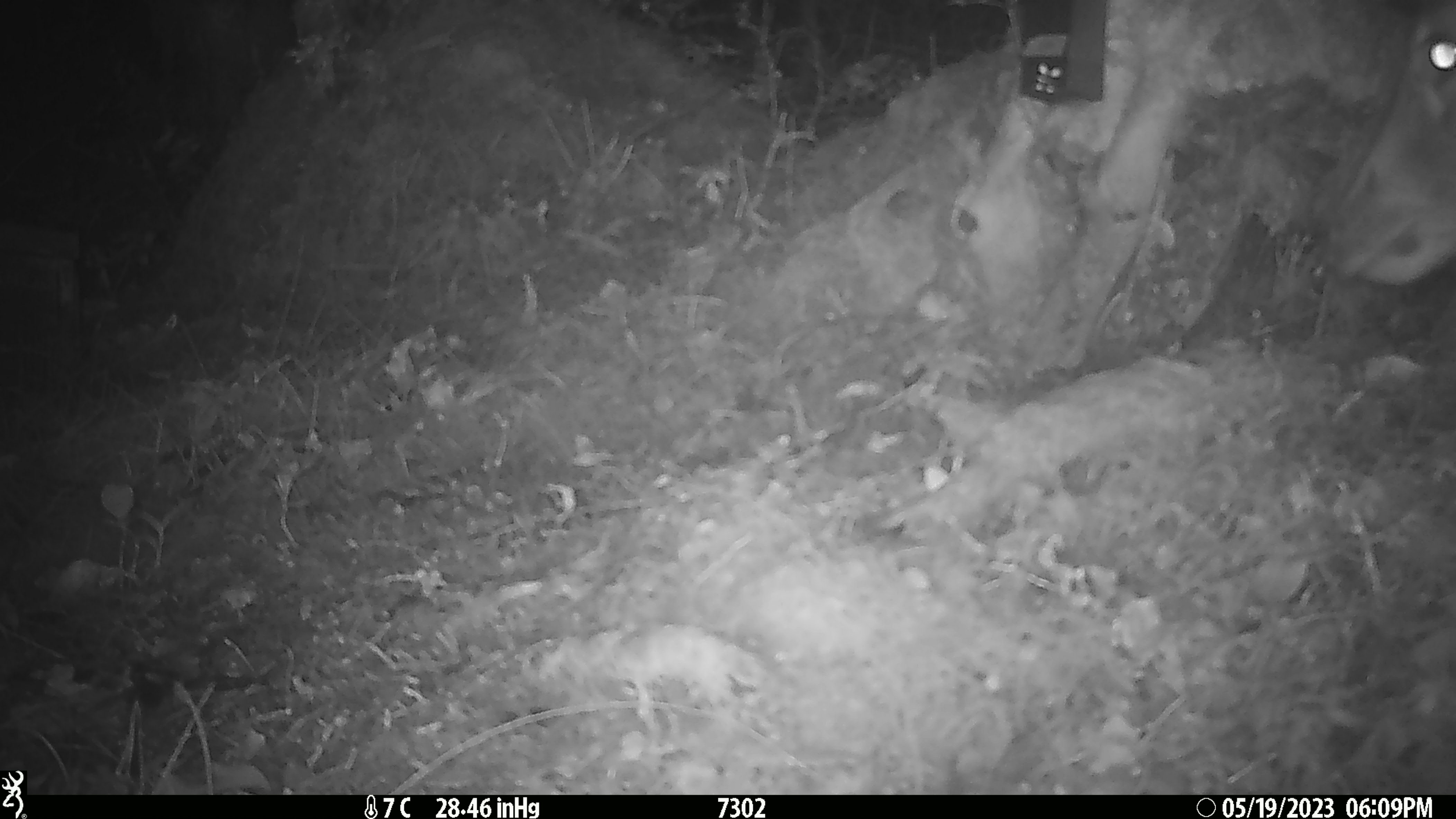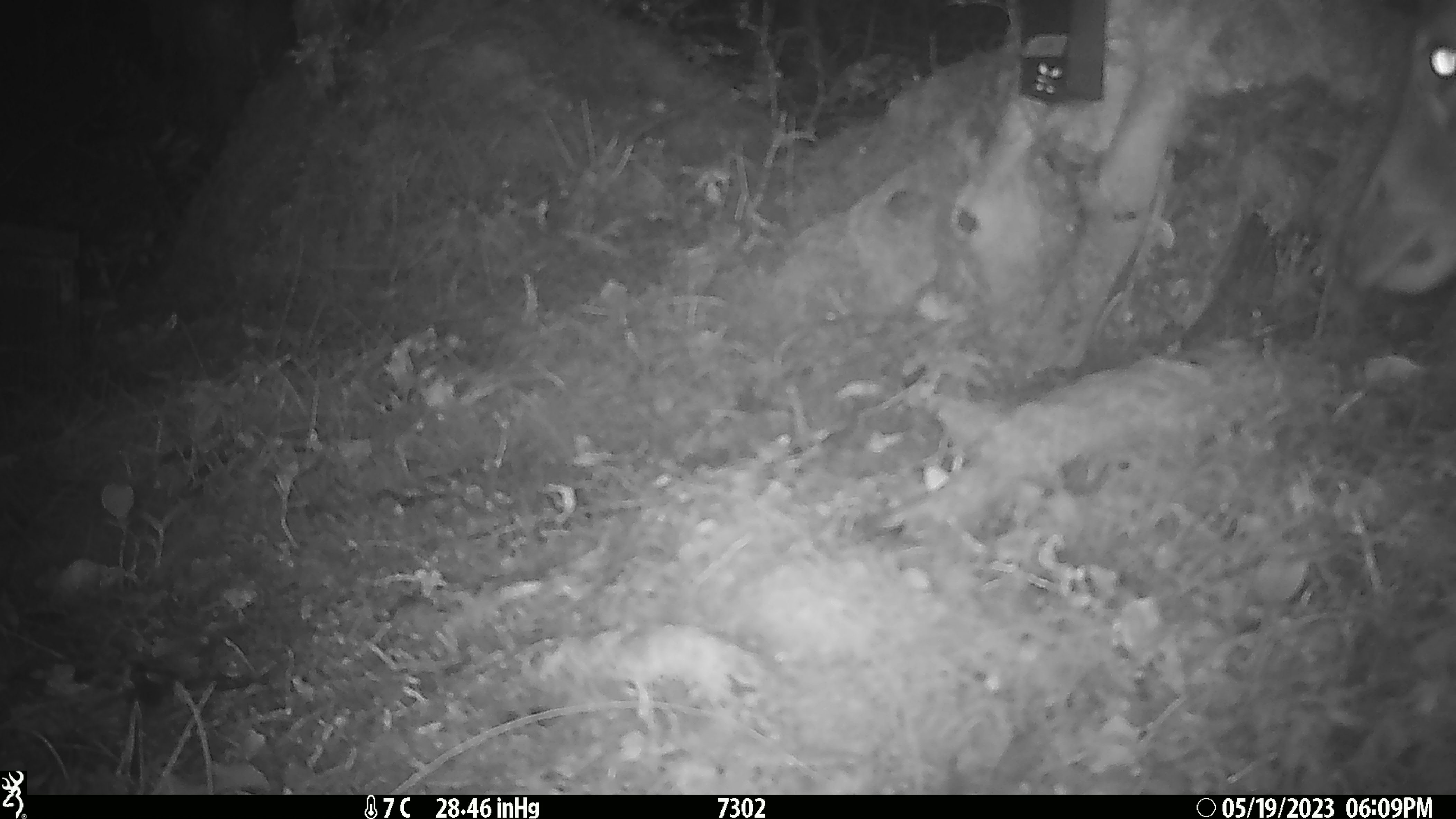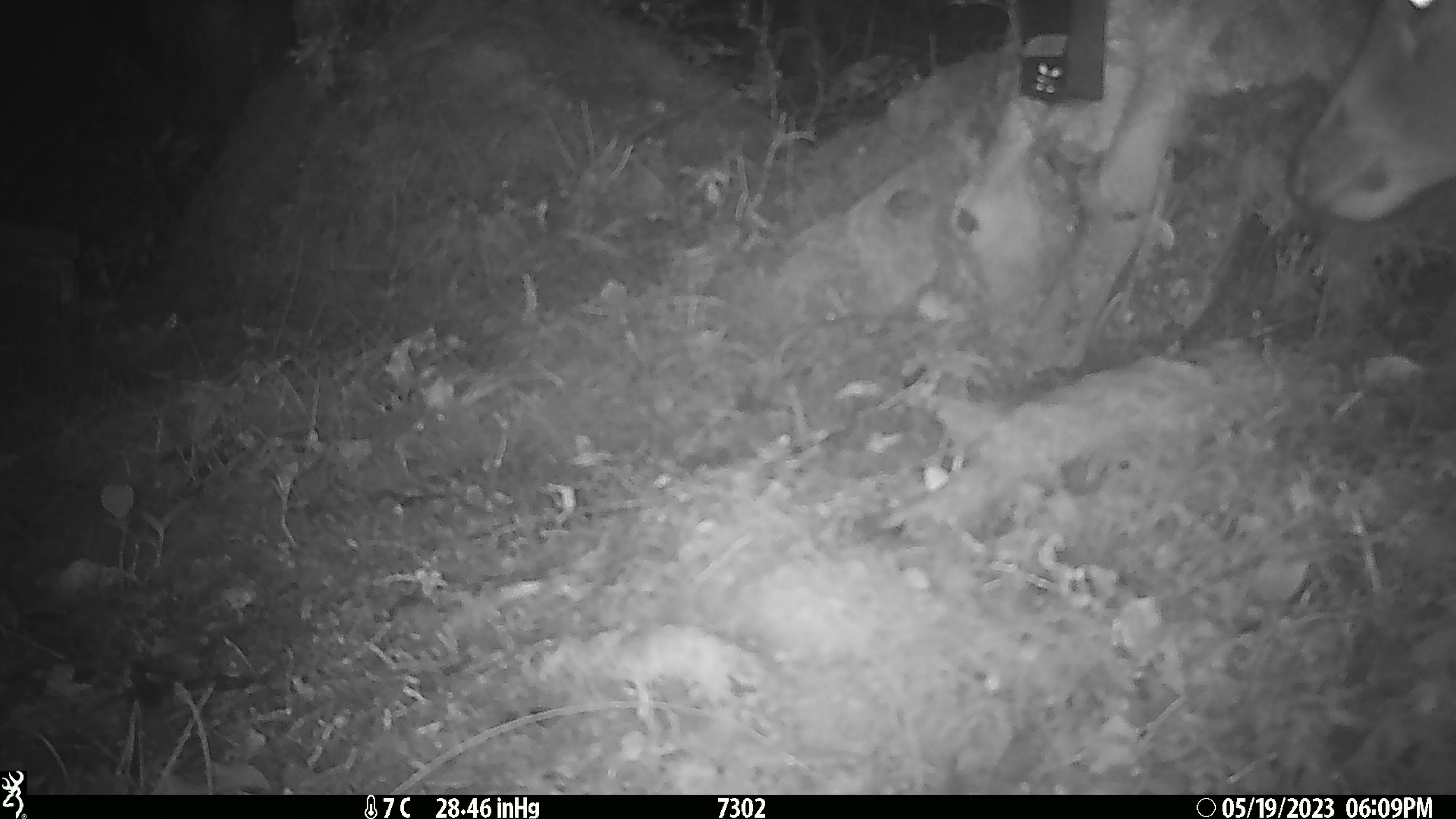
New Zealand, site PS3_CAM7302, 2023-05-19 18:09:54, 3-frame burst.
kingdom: Animalia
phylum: Chordata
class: Mammalia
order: Artiodactyla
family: Cervidae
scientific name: Cervidae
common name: deer